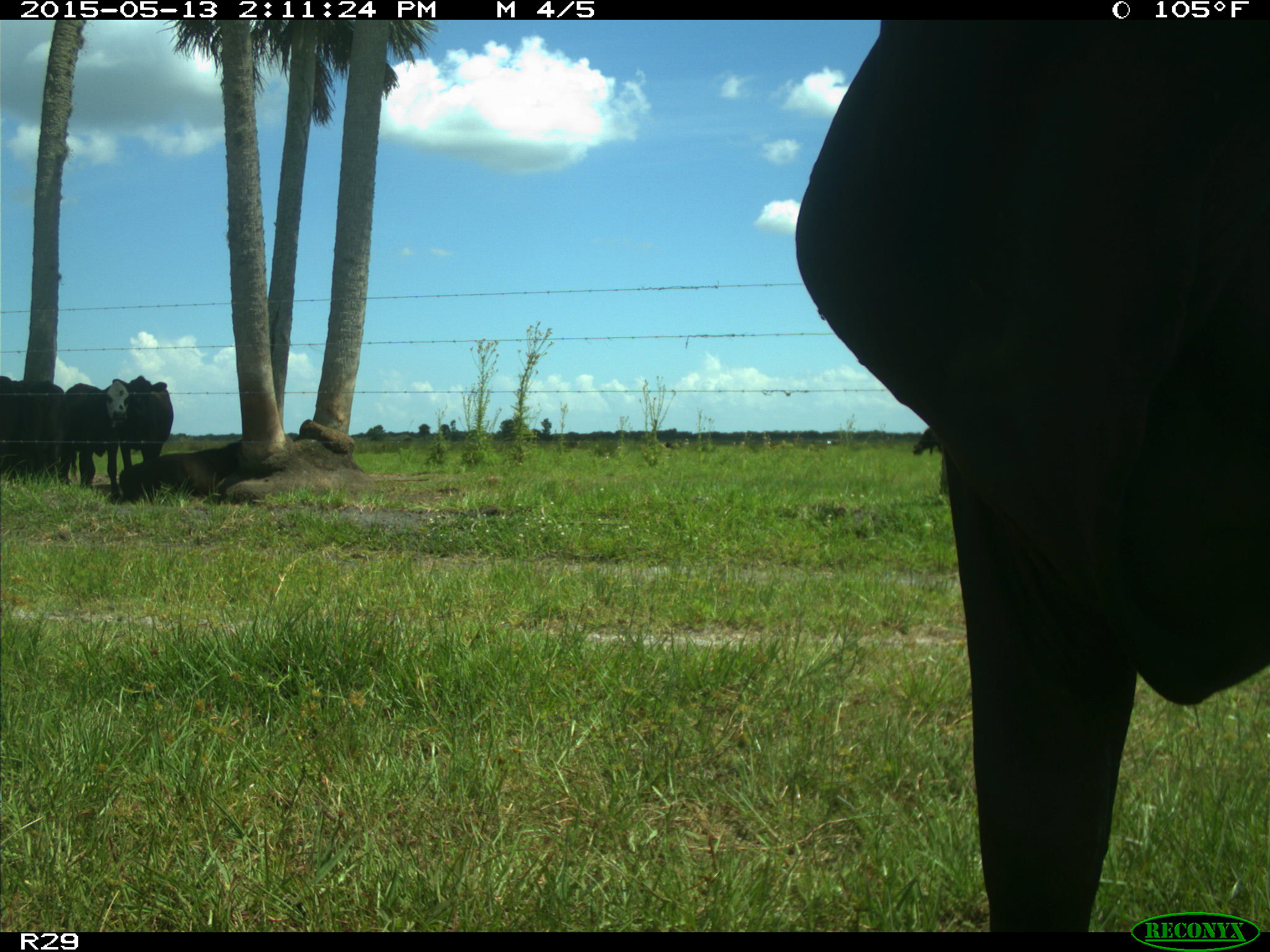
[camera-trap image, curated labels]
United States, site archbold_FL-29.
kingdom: Animalia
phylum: Chordata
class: Mammalia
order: Artiodactyla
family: Bovidae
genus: Bos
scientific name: Bos taurus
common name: domestic cow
Bos taurus (domestic cow).